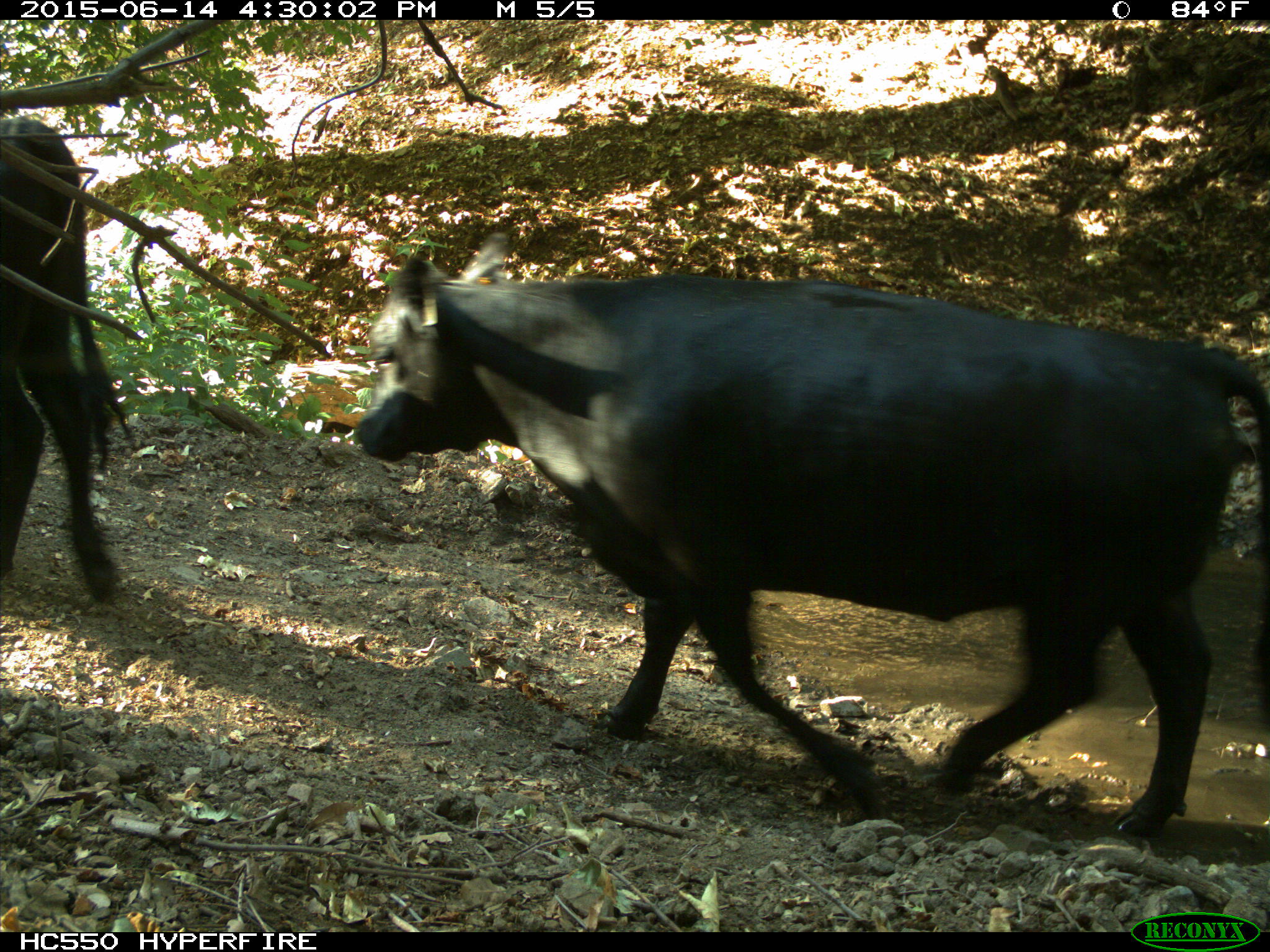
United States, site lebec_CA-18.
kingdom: Animalia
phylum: Chordata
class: Mammalia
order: Artiodactyla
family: Bovidae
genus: Bos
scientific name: Bos taurus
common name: domestic cow